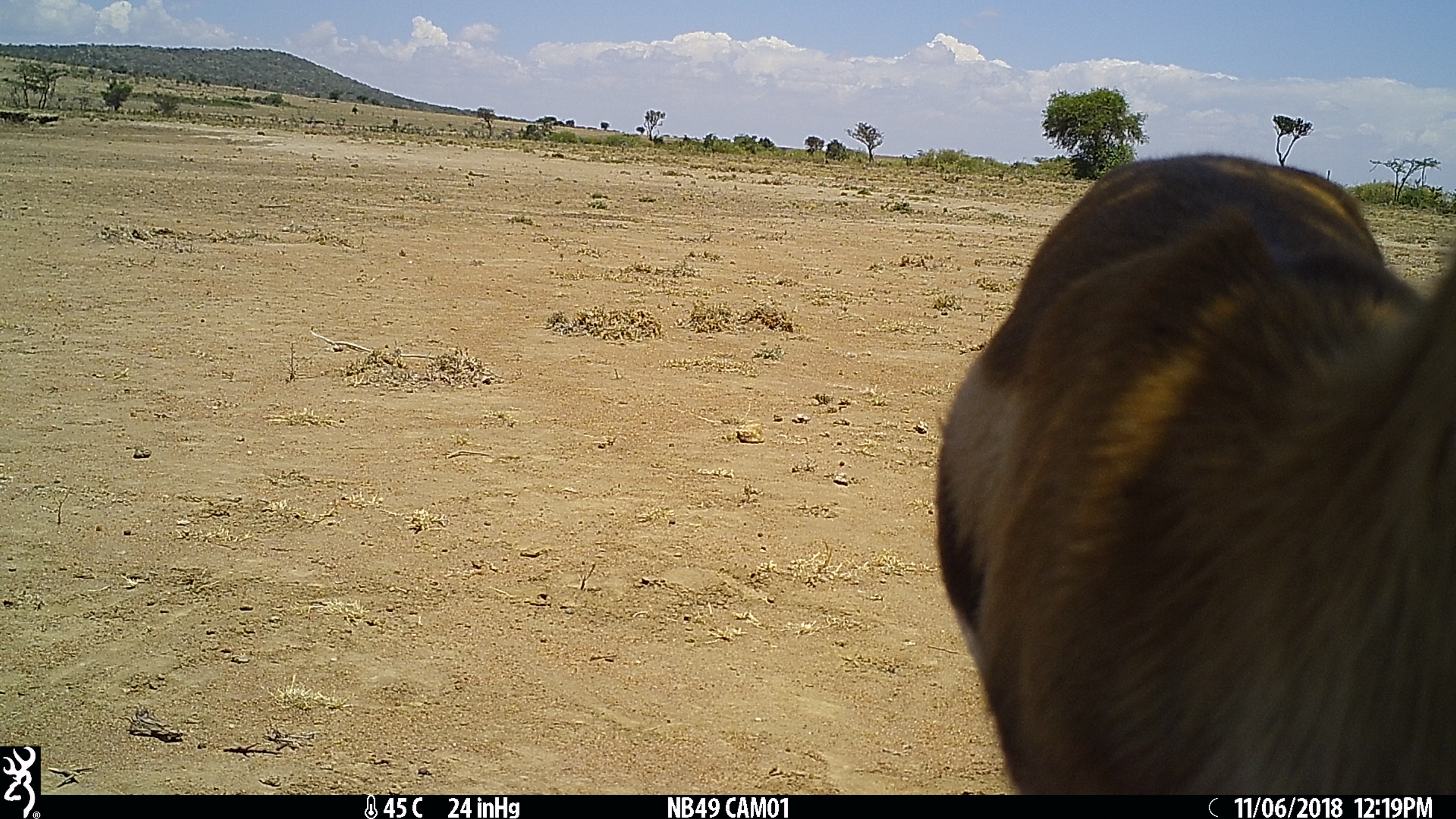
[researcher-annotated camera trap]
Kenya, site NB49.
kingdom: Animalia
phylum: Chordata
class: Mammalia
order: Artiodactyla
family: Bovidae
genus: Eudorcas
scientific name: Eudorcas thomsonii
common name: thomon's gazelle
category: gazelle thomsons